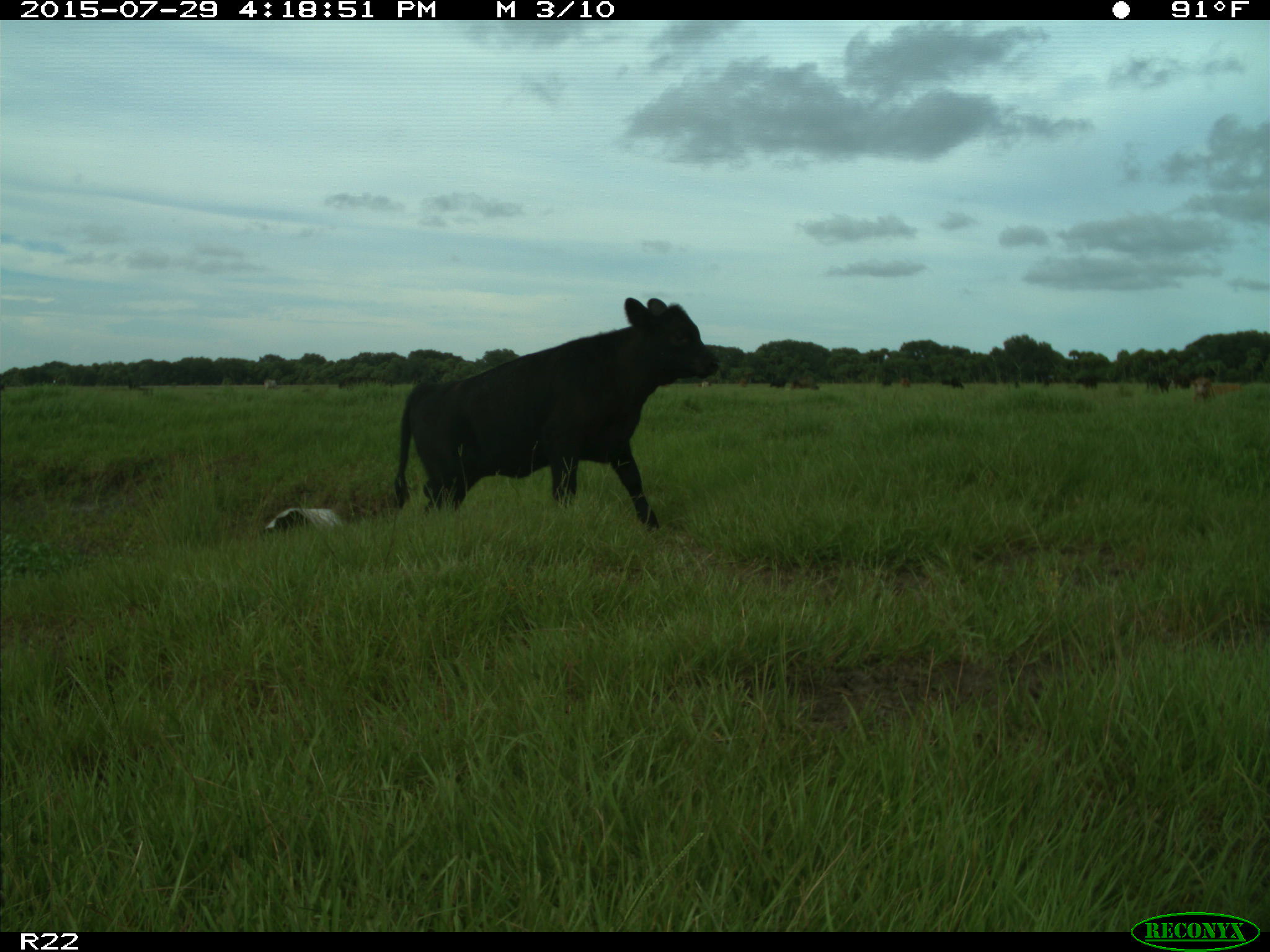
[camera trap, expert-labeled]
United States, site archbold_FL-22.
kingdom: Animalia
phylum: Chordata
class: Mammalia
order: Artiodactyla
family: Bovidae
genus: Bos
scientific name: Bos taurus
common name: domestic cow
Bos taurus (domestic cow).